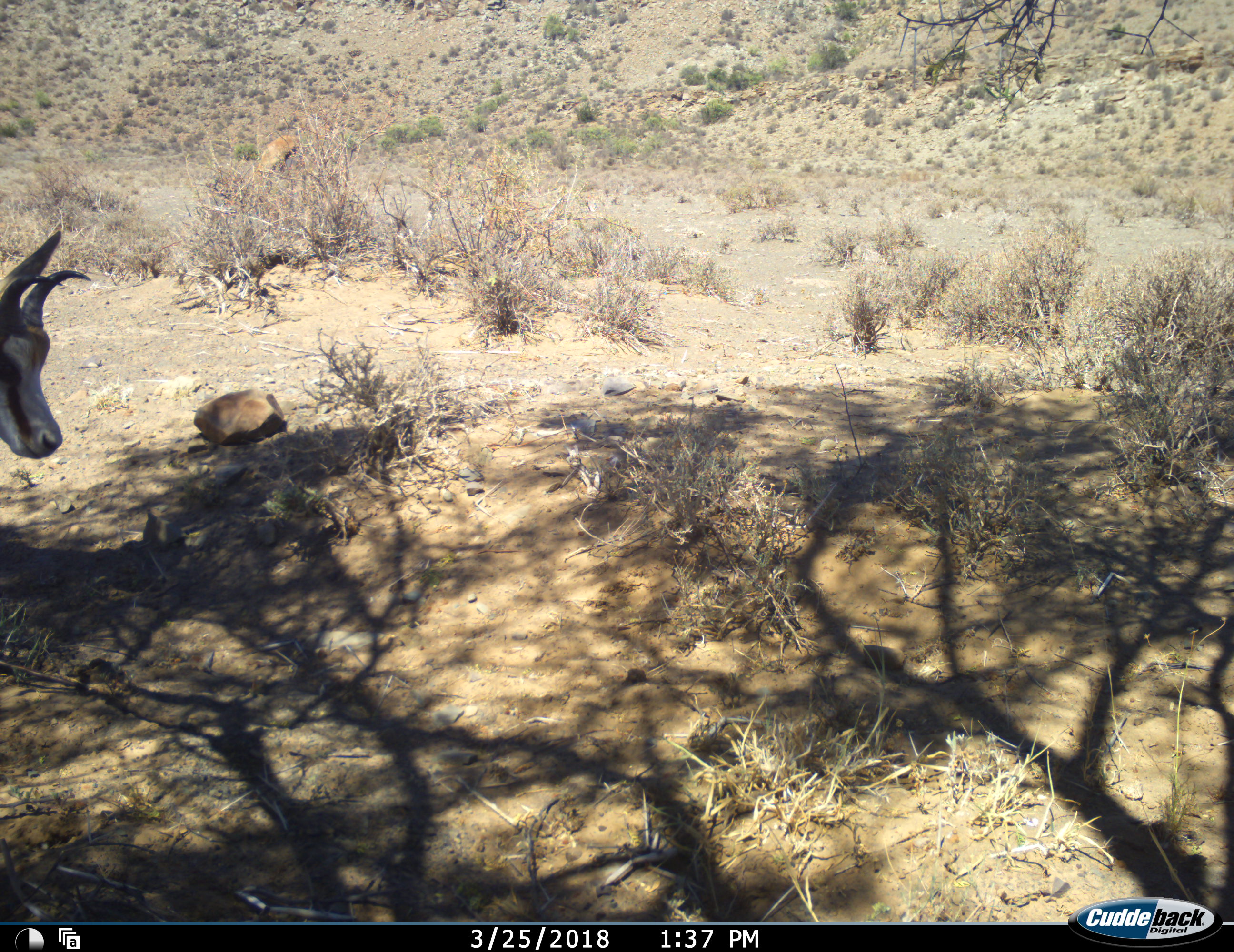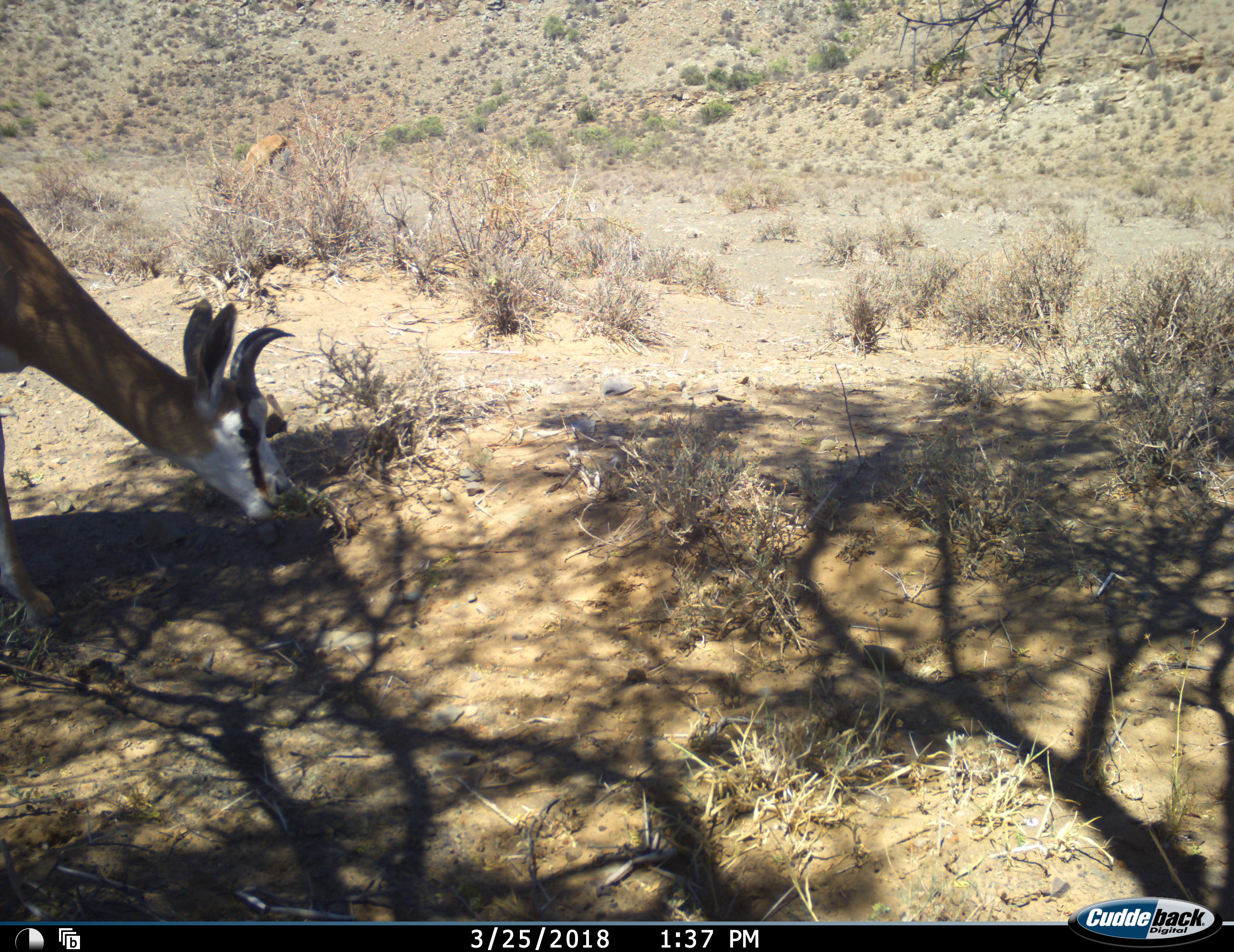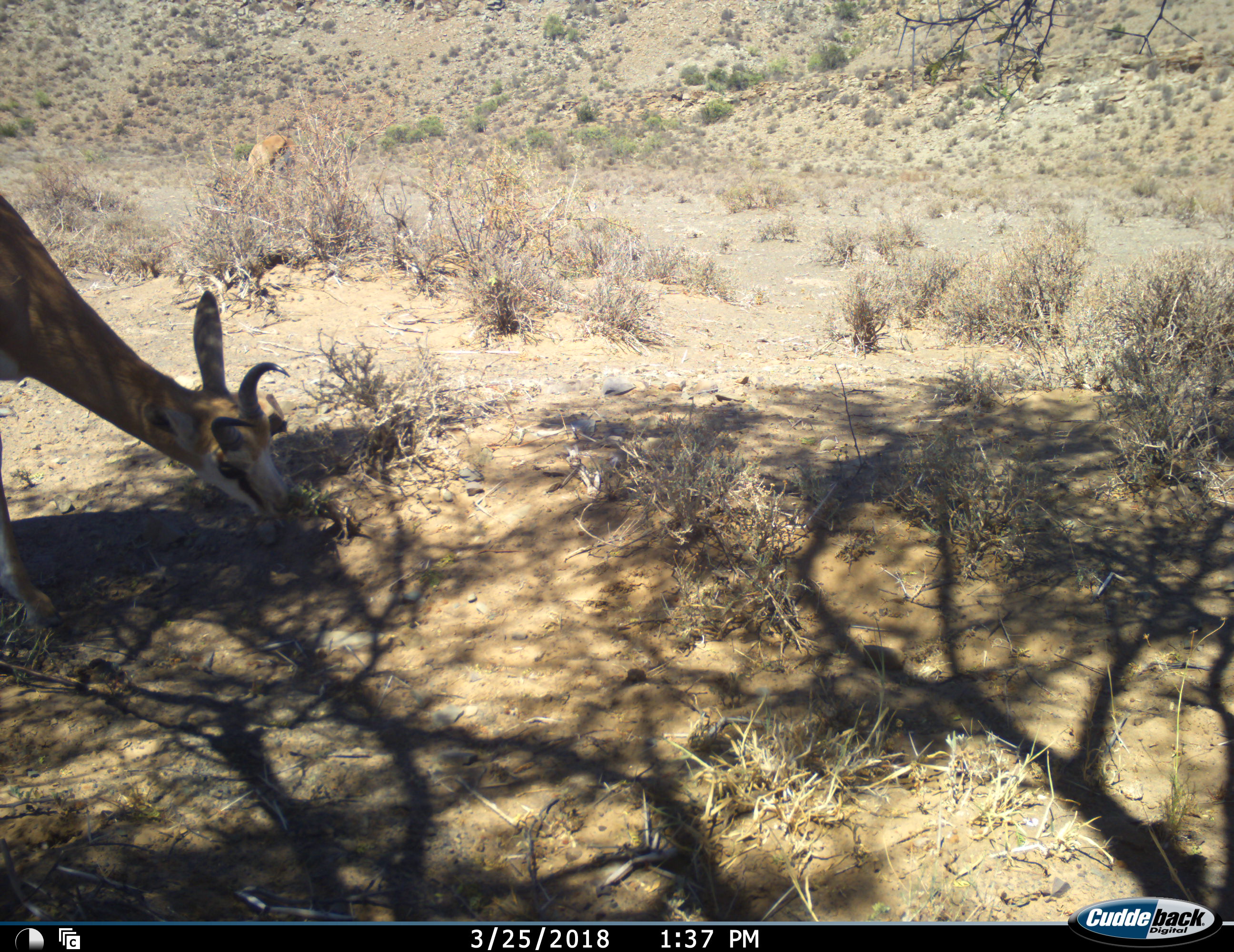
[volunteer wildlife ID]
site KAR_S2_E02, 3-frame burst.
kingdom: Animalia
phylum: Chordata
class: Mammalia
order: Artiodactyla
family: Bovidae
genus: Antidorcas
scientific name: Antidorcas marsupialis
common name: springbok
Springbok (Antidorcas marsupialis), count 2. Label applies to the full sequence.